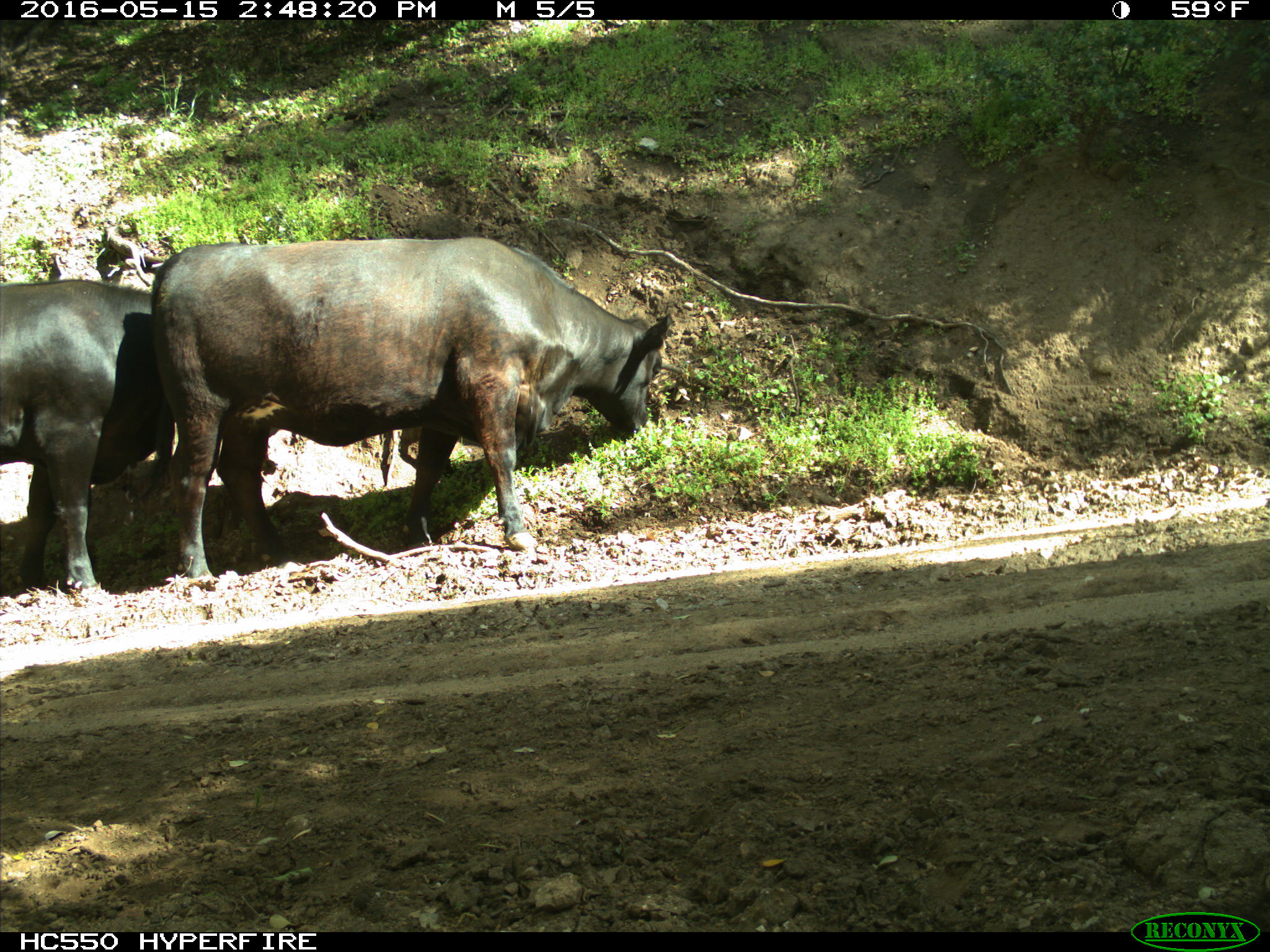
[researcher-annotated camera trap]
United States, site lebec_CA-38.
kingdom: Animalia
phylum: Chordata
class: Mammalia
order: Artiodactyla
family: Bovidae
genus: Bos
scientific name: Bos taurus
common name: domestic cow